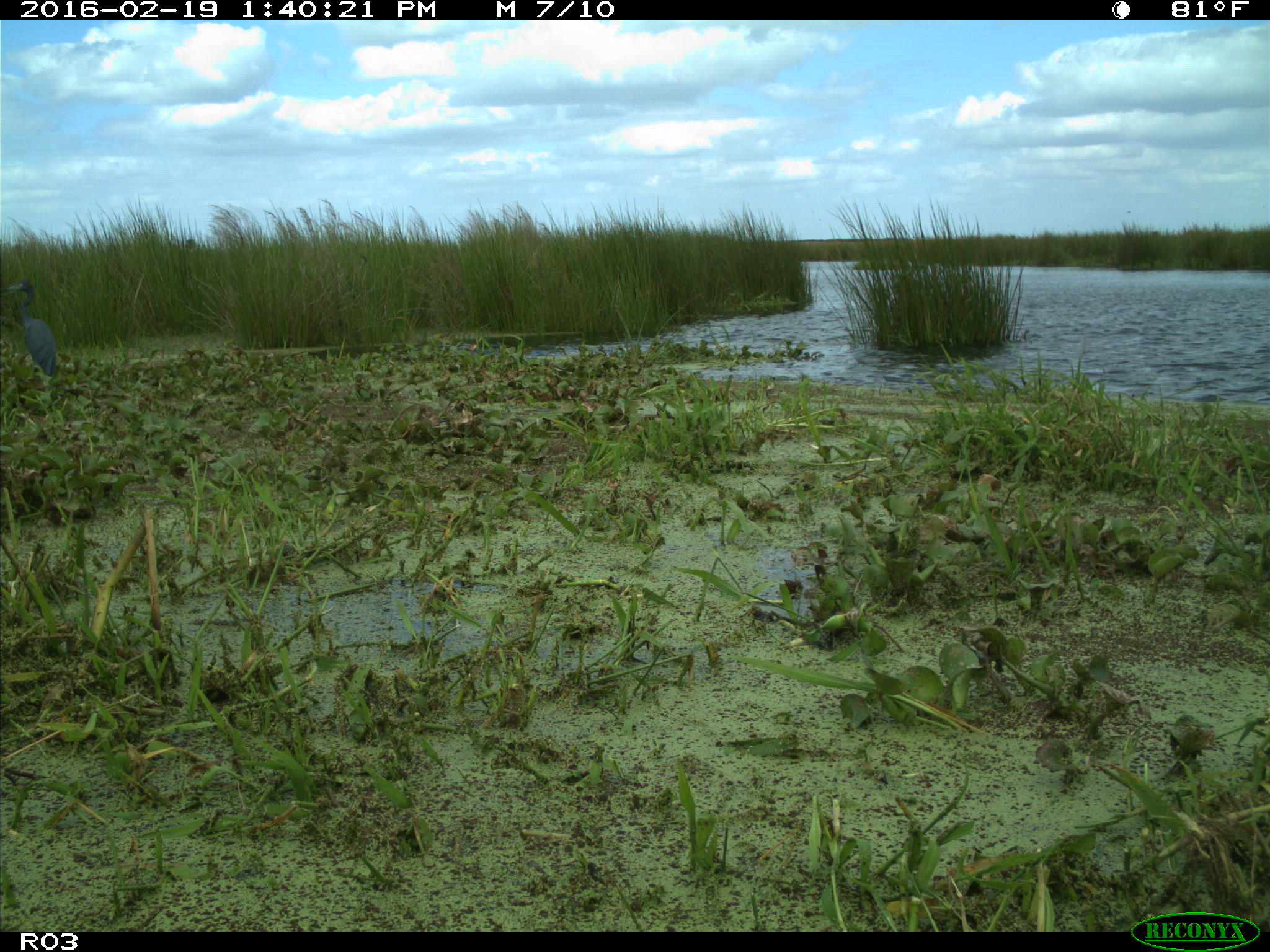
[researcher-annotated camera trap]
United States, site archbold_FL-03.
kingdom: Animalia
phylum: Chordata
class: Aves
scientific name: Aves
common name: birds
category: unidentified bird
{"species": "unidentified bird (birds) (Aves)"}